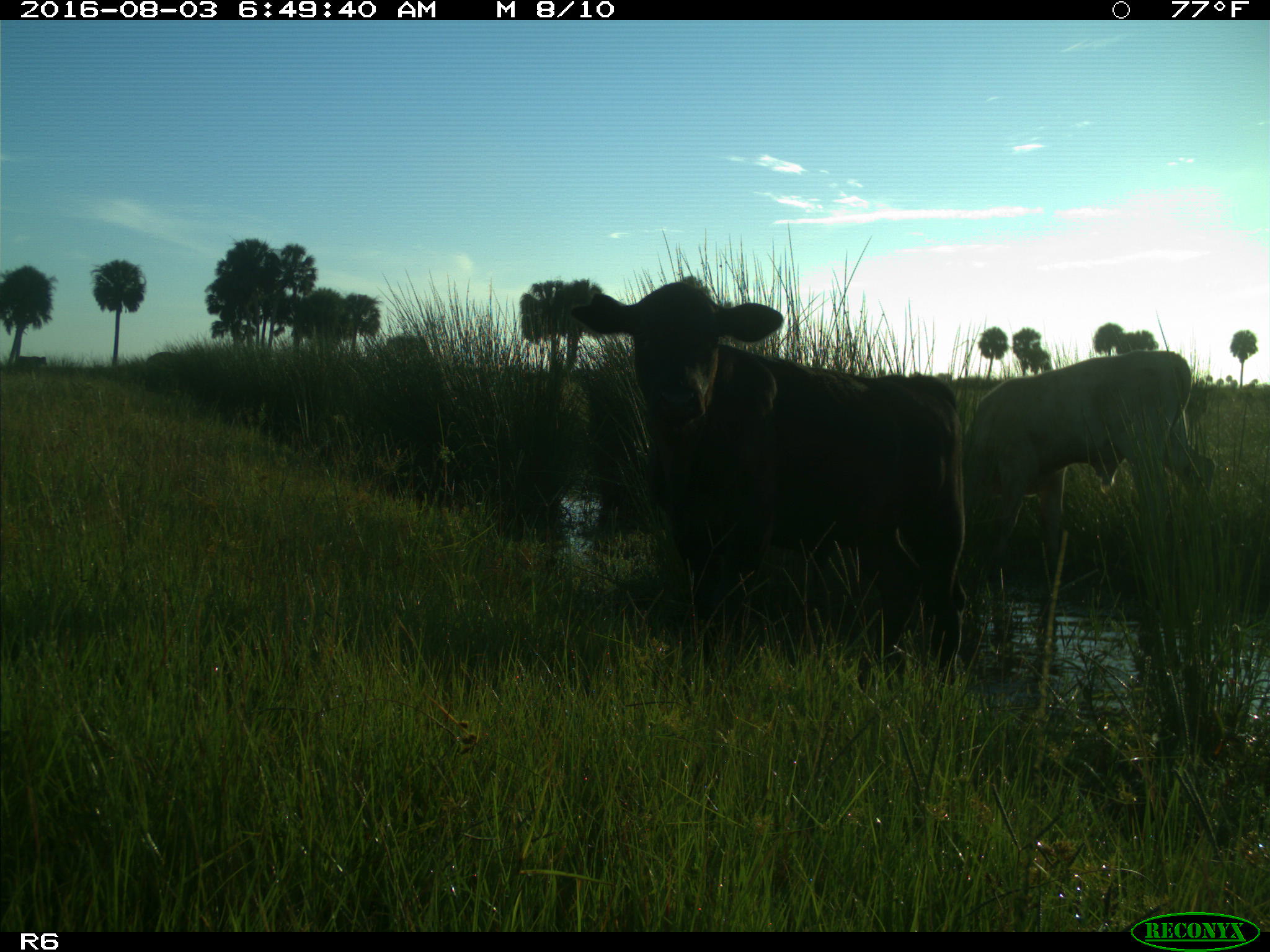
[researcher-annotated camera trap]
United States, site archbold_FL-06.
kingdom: Animalia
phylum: Chordata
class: Mammalia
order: Artiodactyla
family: Bovidae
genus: Bos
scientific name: Bos taurus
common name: domestic cow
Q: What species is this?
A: Bos taurus (domestic cow).